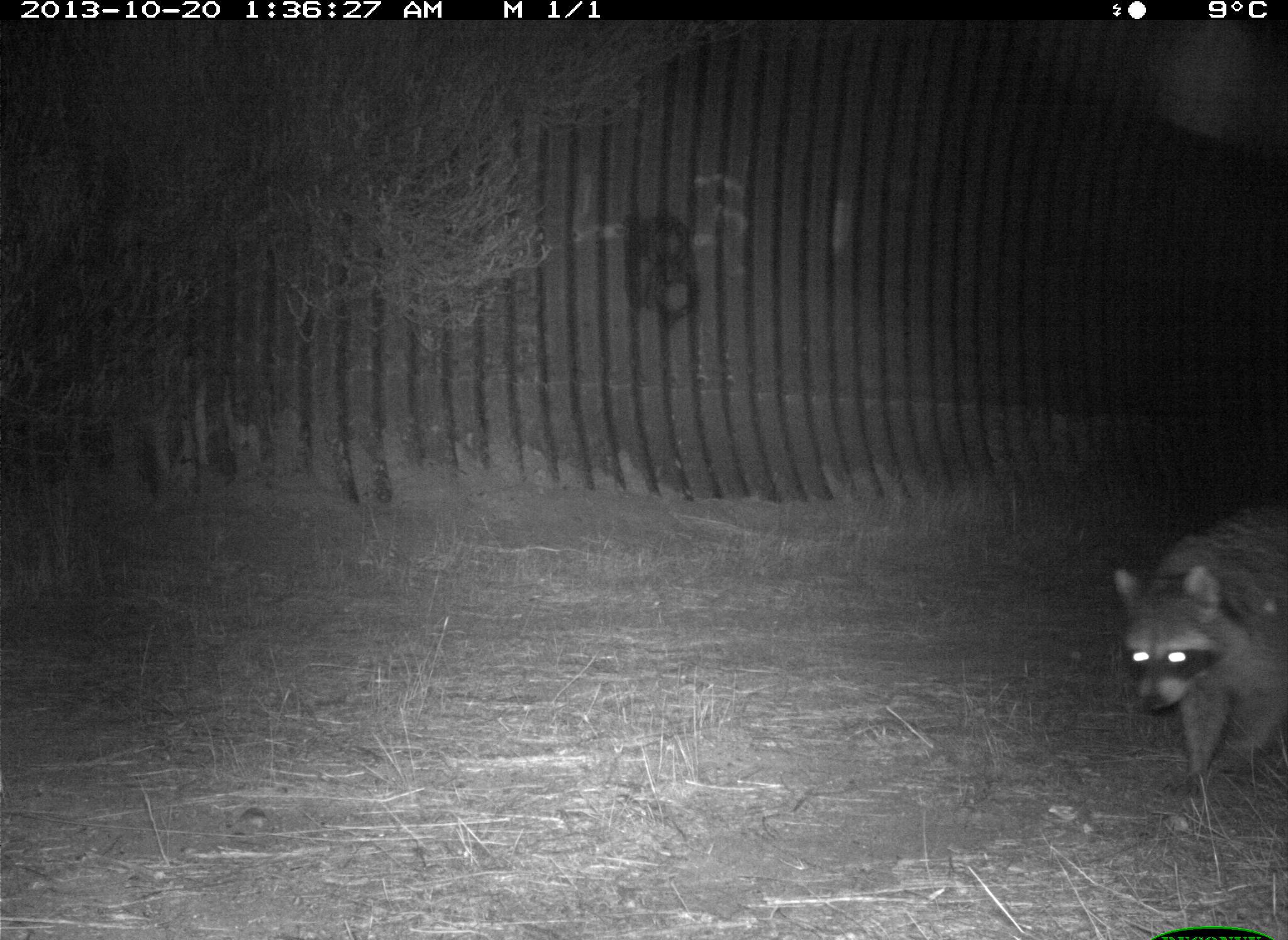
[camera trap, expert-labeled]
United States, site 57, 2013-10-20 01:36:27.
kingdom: Animalia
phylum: Chordata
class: Mammalia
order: Carnivora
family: Procyonidae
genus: Procyon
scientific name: Procyon lotor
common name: raccoon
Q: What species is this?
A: Raccoon (Procyon lotor).